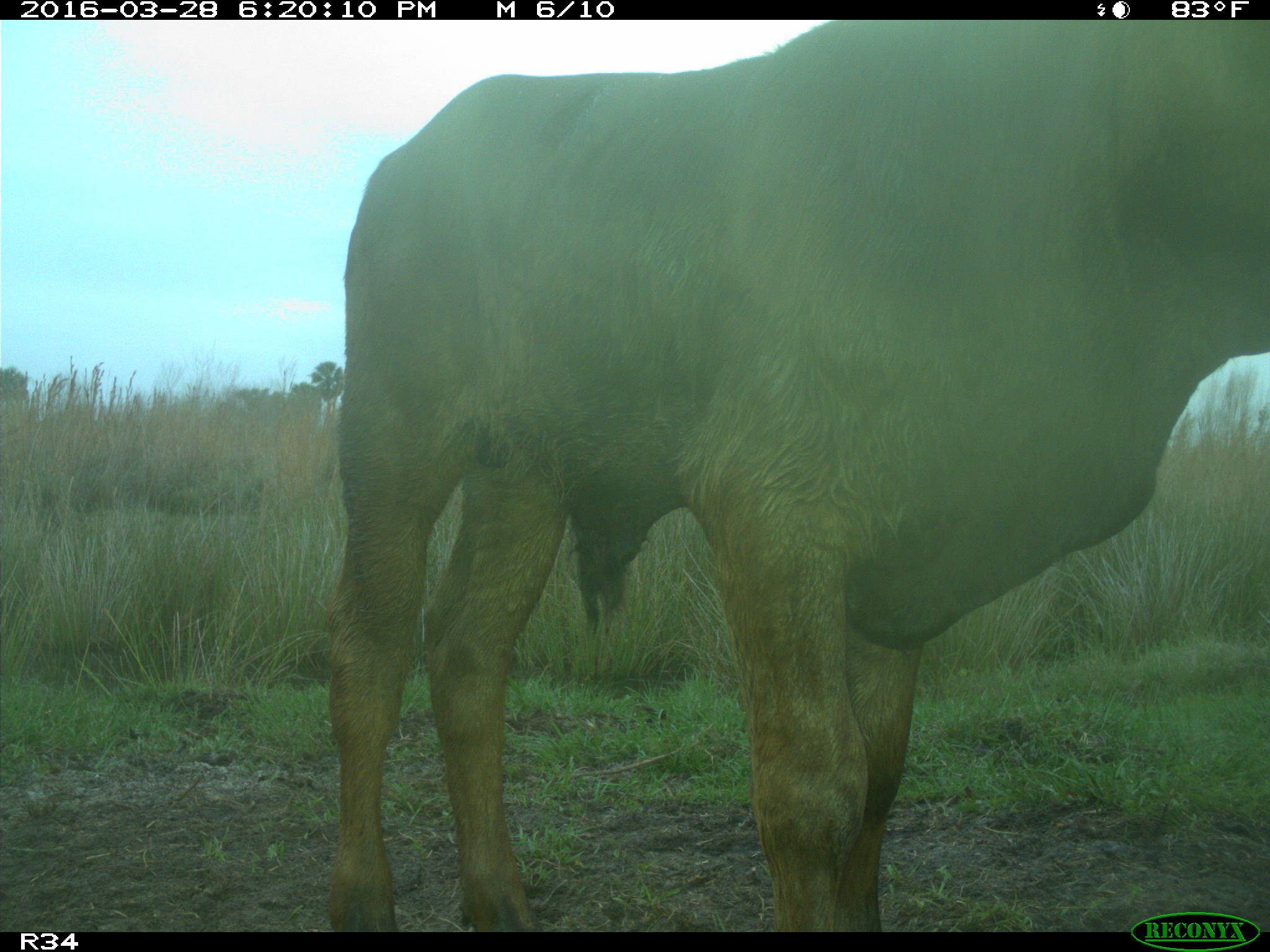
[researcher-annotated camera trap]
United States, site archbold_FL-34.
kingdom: Animalia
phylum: Chordata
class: Mammalia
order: Artiodactyla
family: Bovidae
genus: Bos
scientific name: Bos taurus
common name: domestic cow